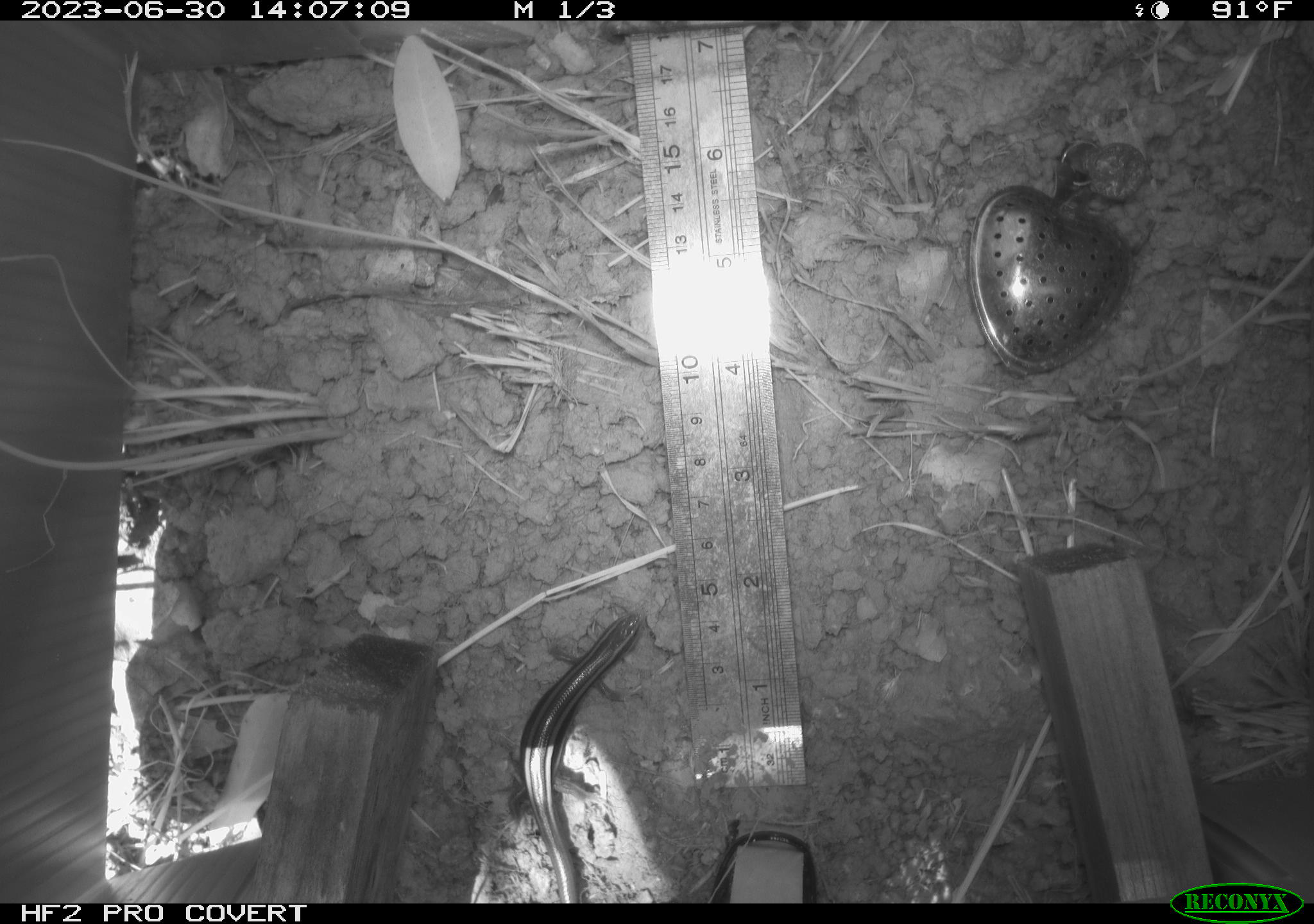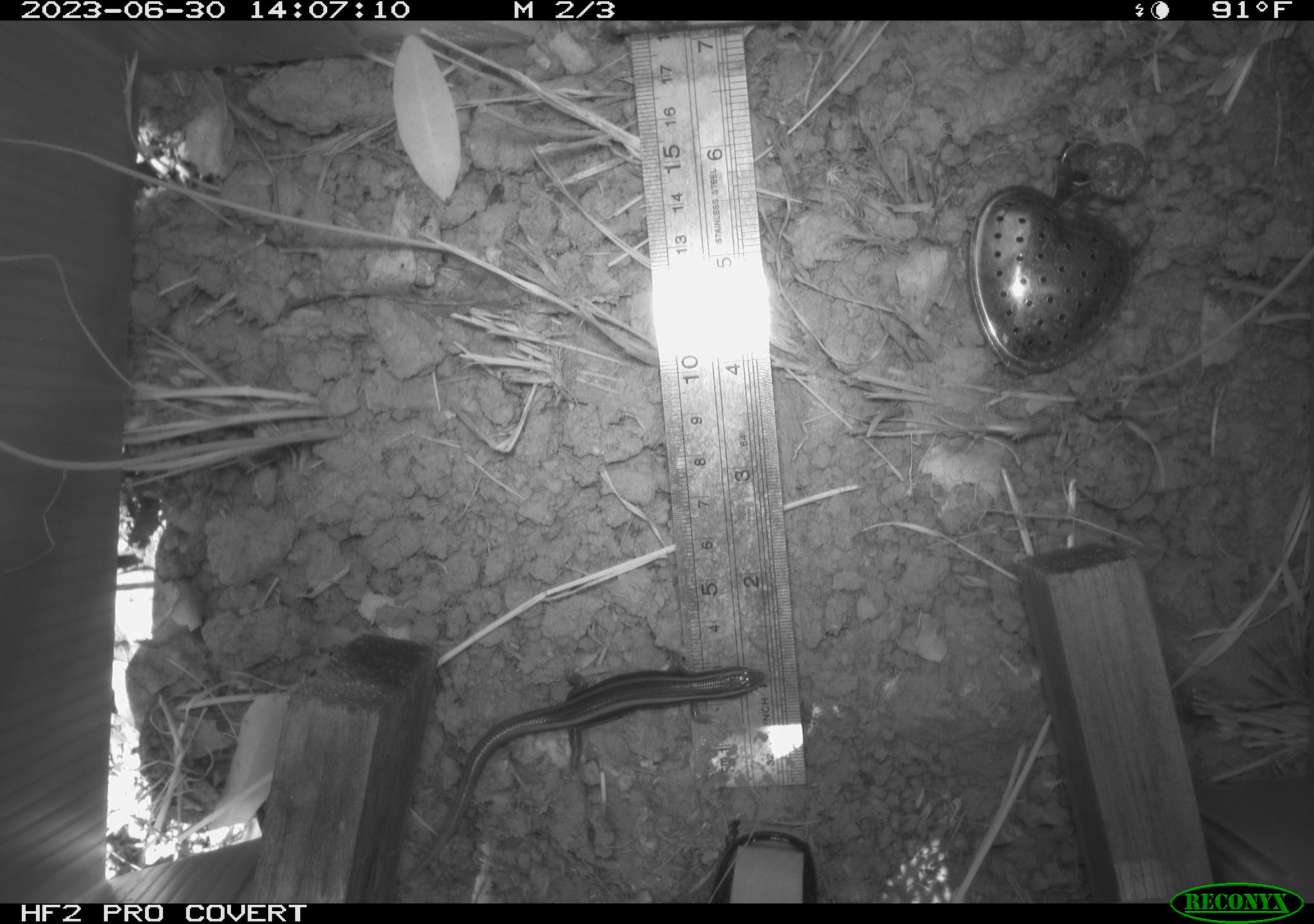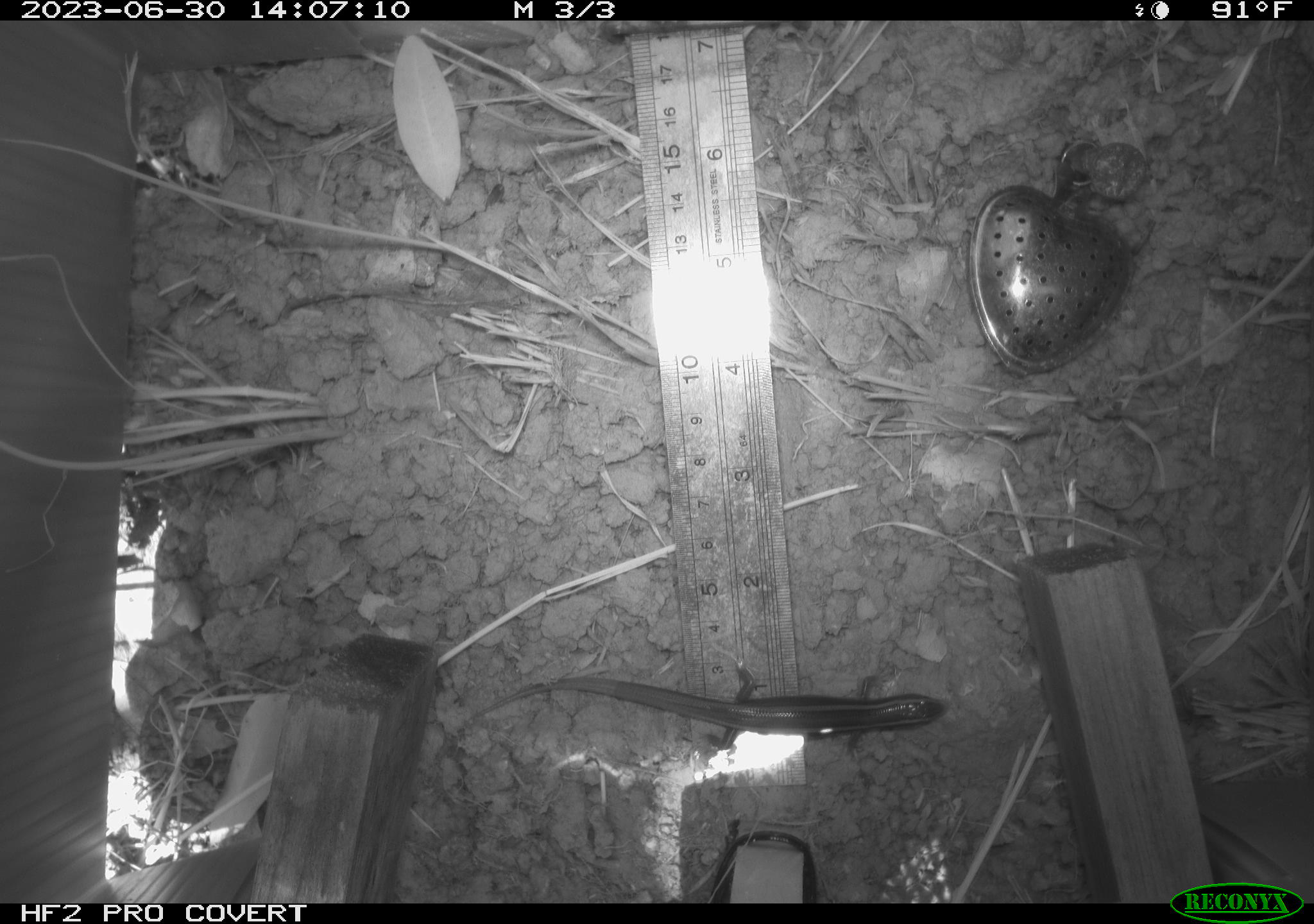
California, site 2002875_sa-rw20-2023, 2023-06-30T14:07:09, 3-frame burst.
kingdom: Animalia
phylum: Chordata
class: Reptilia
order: Squamata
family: Scincidae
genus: Plestiodon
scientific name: Plestiodon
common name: blue-tailed skinks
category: plestiodon species